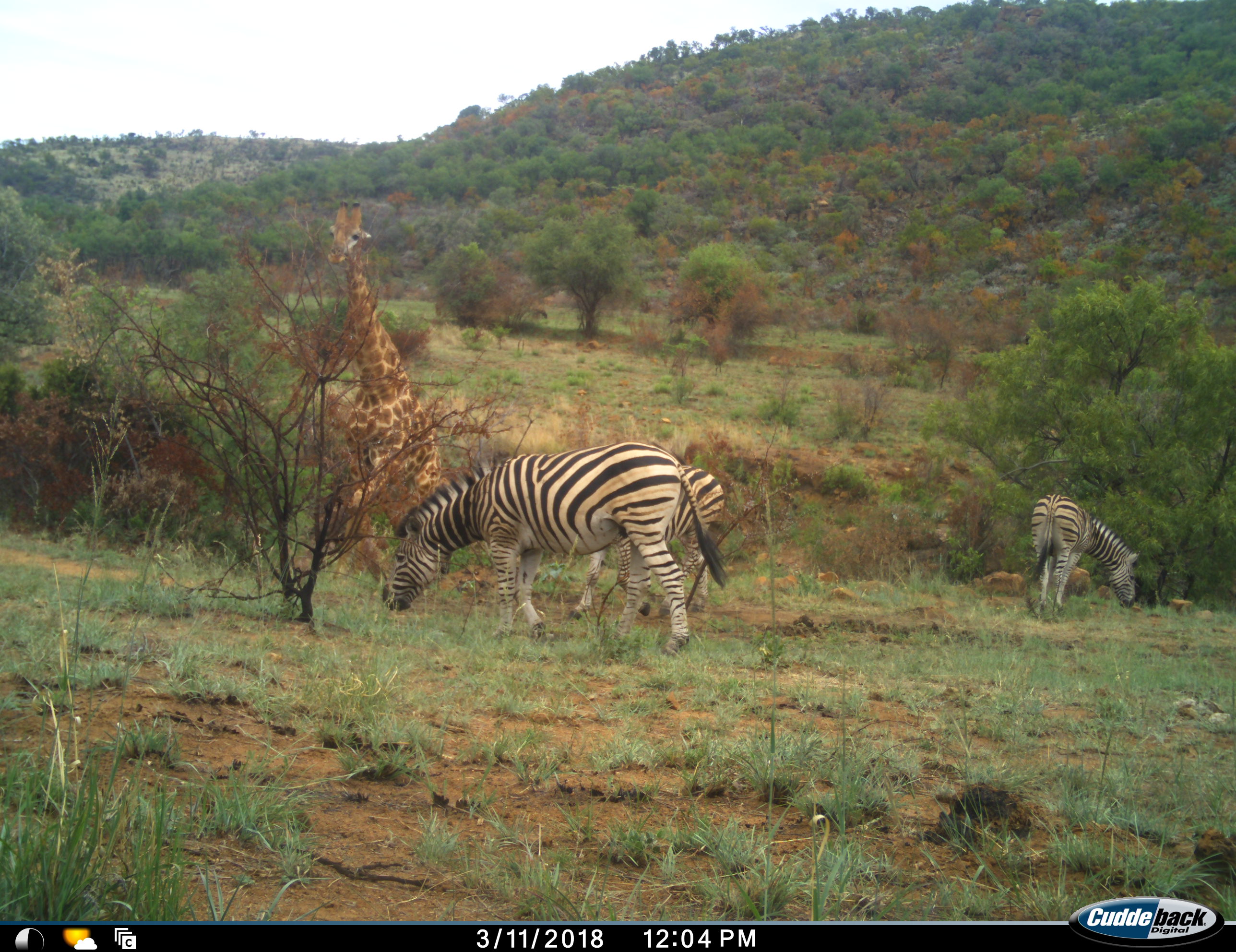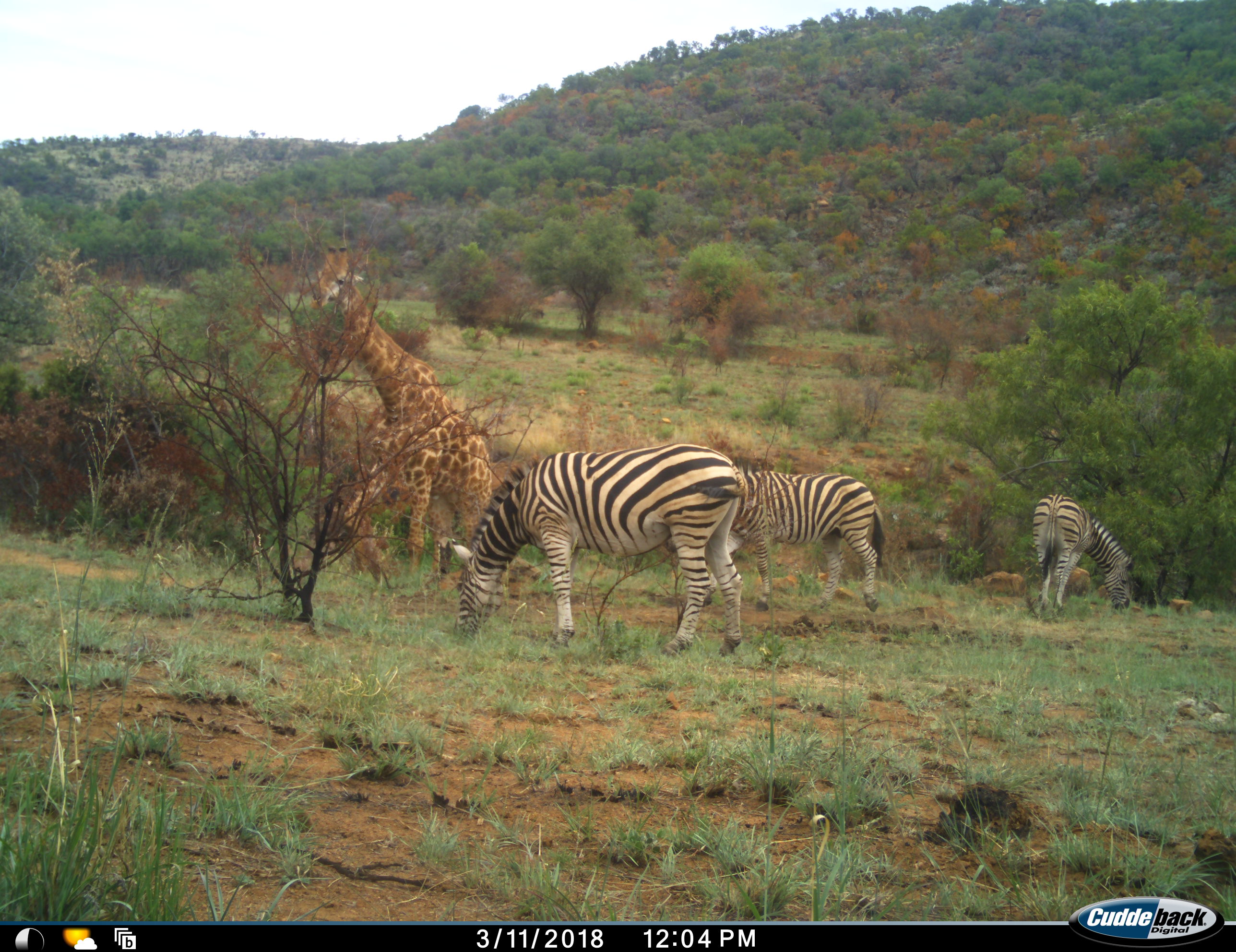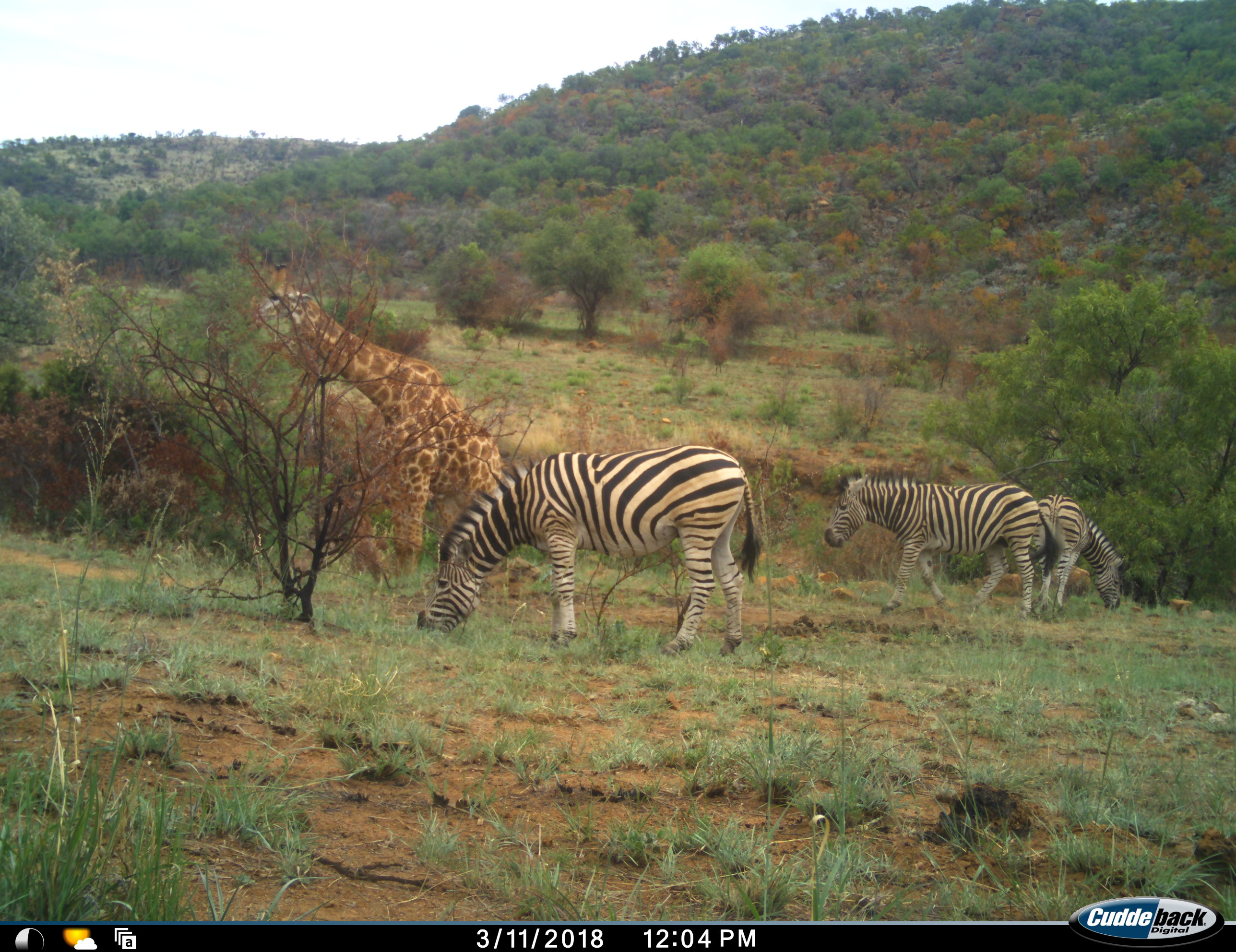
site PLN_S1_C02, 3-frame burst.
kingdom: Animalia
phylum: Chordata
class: Mammalia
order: Artiodactyla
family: Giraffidae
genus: Giraffa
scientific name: Giraffa camelopardalis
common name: giraffe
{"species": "giraffe (Giraffa camelopardalis)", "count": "1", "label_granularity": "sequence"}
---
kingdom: Animalia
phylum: Chordata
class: Mammalia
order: Perissodactyla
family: Equidae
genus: Equus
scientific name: Equus quagga burchellii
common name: burchell's zebra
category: zebraburchells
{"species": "zebraburchells (burchell's zebra) (Equus quagga burchellii)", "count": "3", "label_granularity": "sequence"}